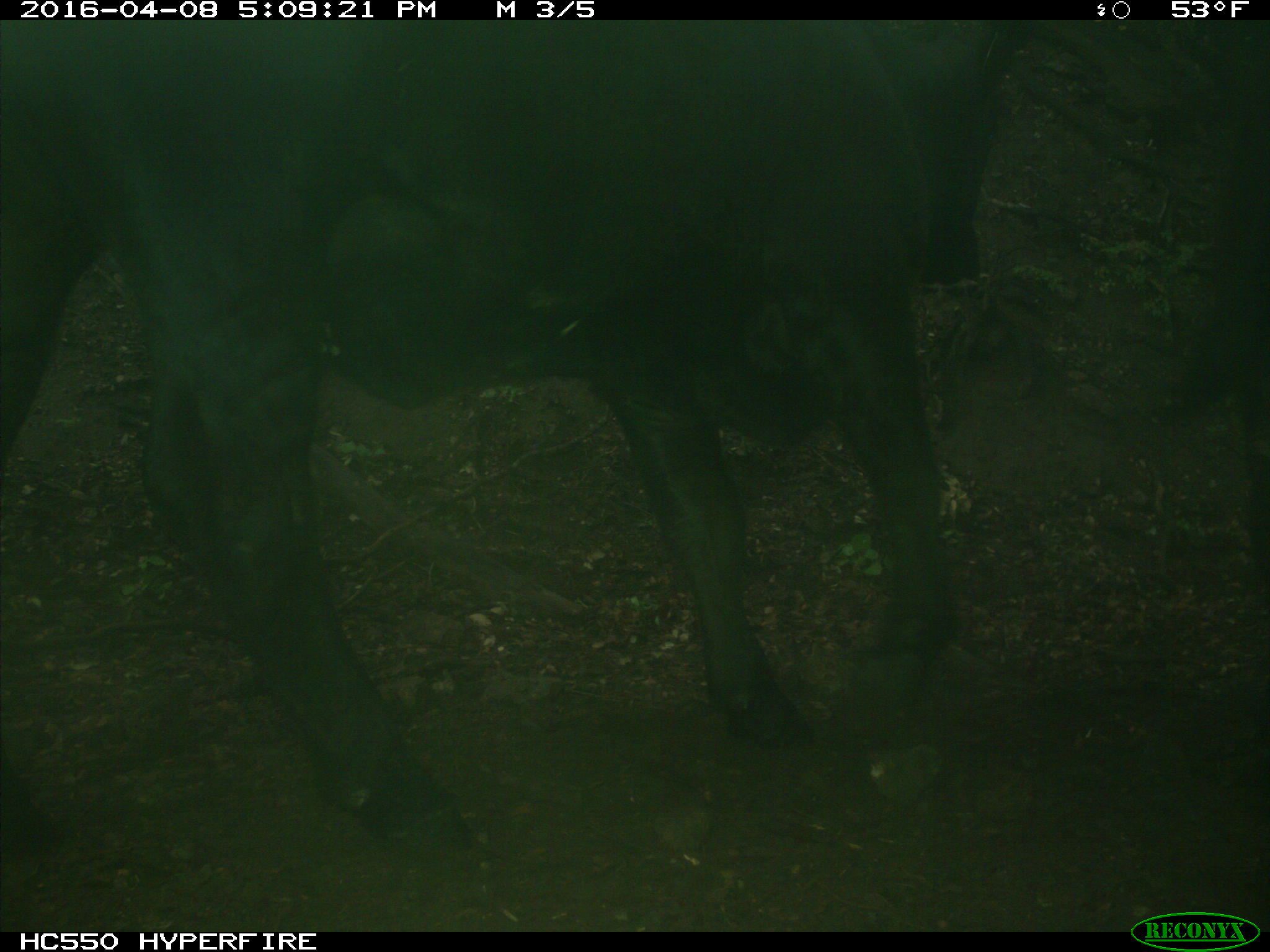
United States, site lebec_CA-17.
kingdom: Animalia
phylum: Chordata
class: Mammalia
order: Artiodactyla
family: Bovidae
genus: Bos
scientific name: Bos taurus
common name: domestic cow